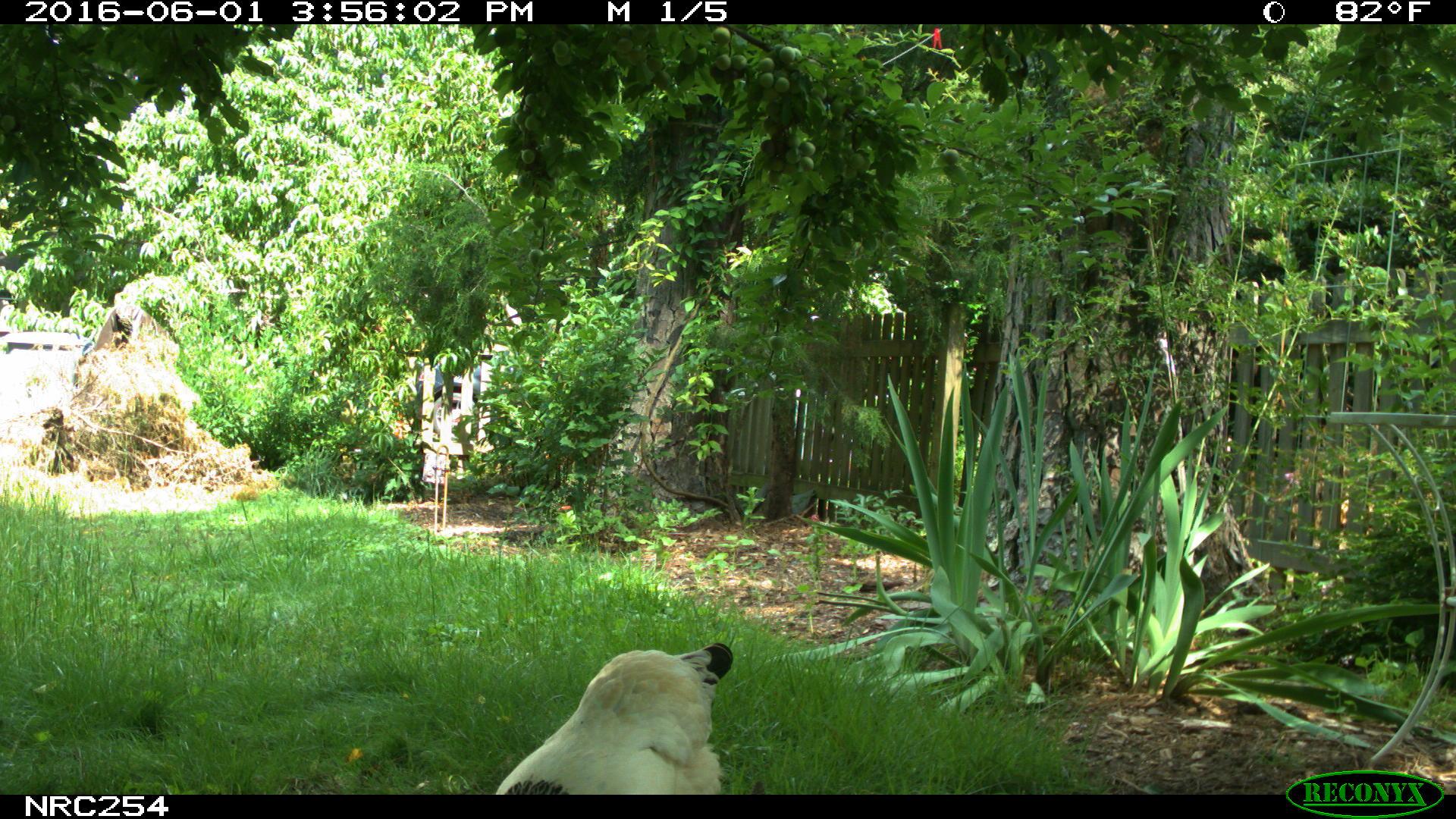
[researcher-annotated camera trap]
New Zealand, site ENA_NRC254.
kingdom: Animalia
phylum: Chordata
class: Aves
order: Galliformes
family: Phasianidae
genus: Gallus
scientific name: Gallus gallus domesticus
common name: chicken